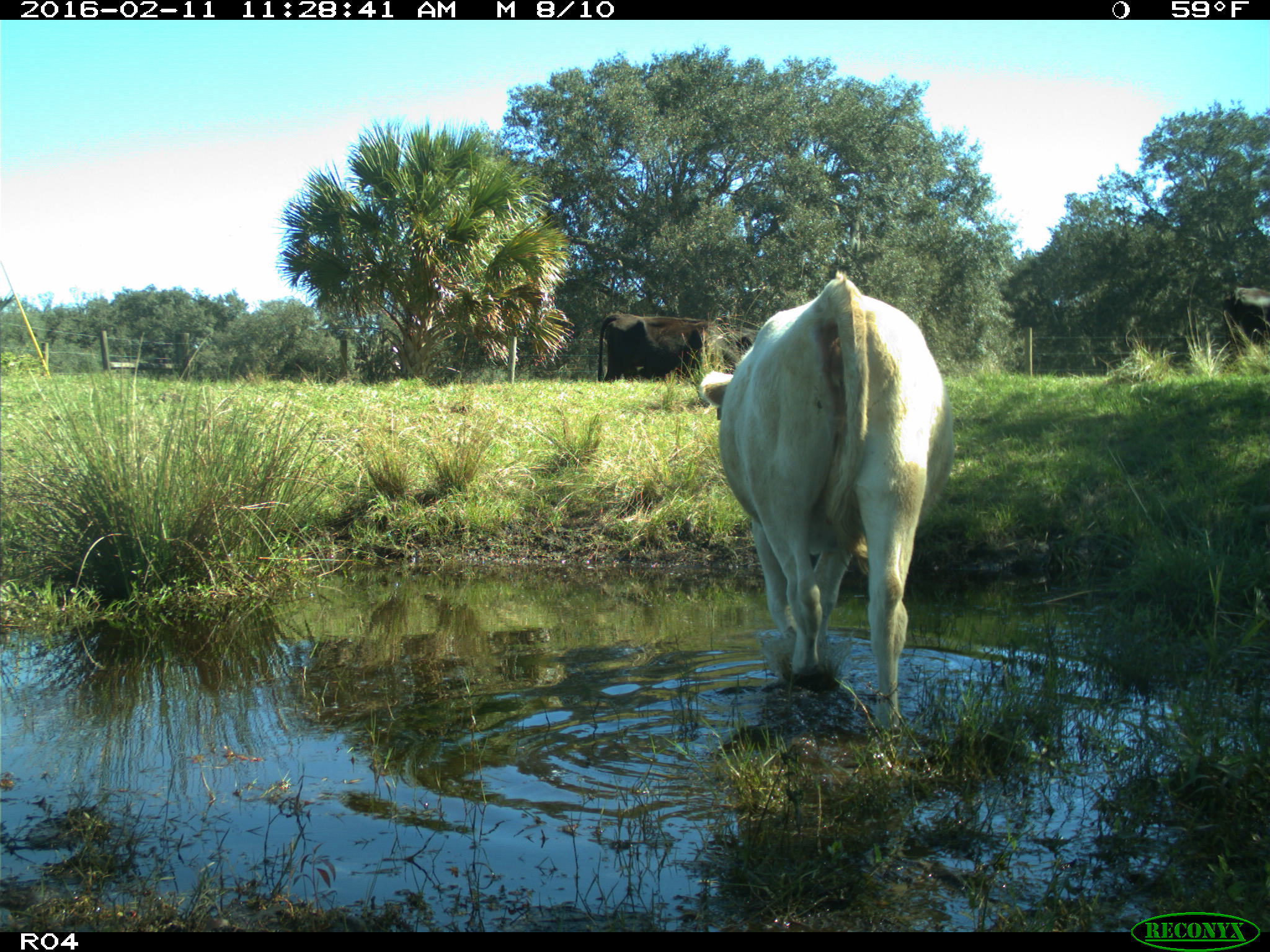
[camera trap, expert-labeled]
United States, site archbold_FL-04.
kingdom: Animalia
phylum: Chordata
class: Mammalia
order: Artiodactyla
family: Bovidae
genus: Bos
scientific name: Bos taurus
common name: domestic cow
Bos taurus (domestic cow).